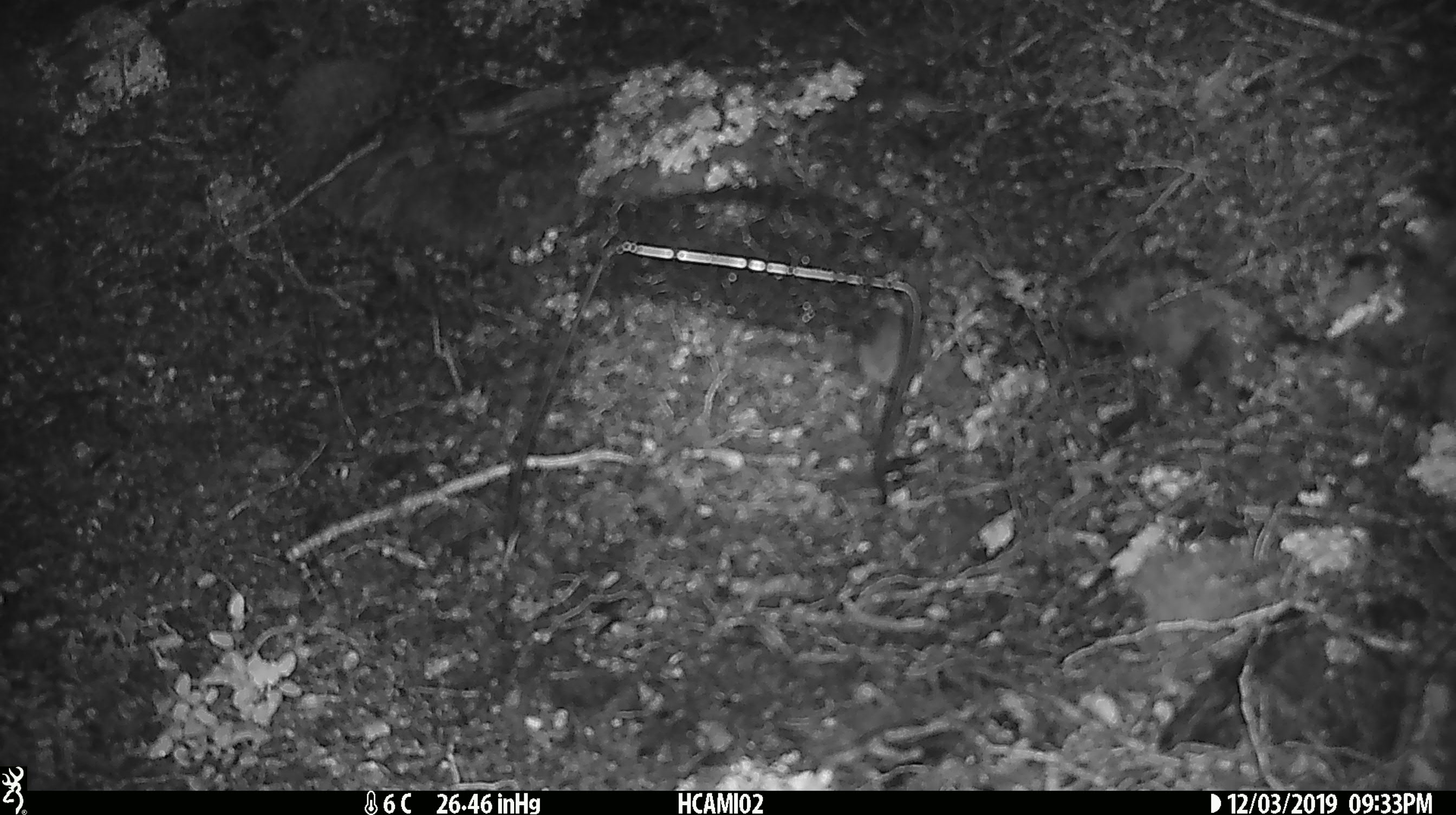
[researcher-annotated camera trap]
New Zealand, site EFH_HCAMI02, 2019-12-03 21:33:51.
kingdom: Animalia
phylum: Chordata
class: Mammalia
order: Rodentia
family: Muridae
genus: Mus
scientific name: Mus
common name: mouse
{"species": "mouse (Mus)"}